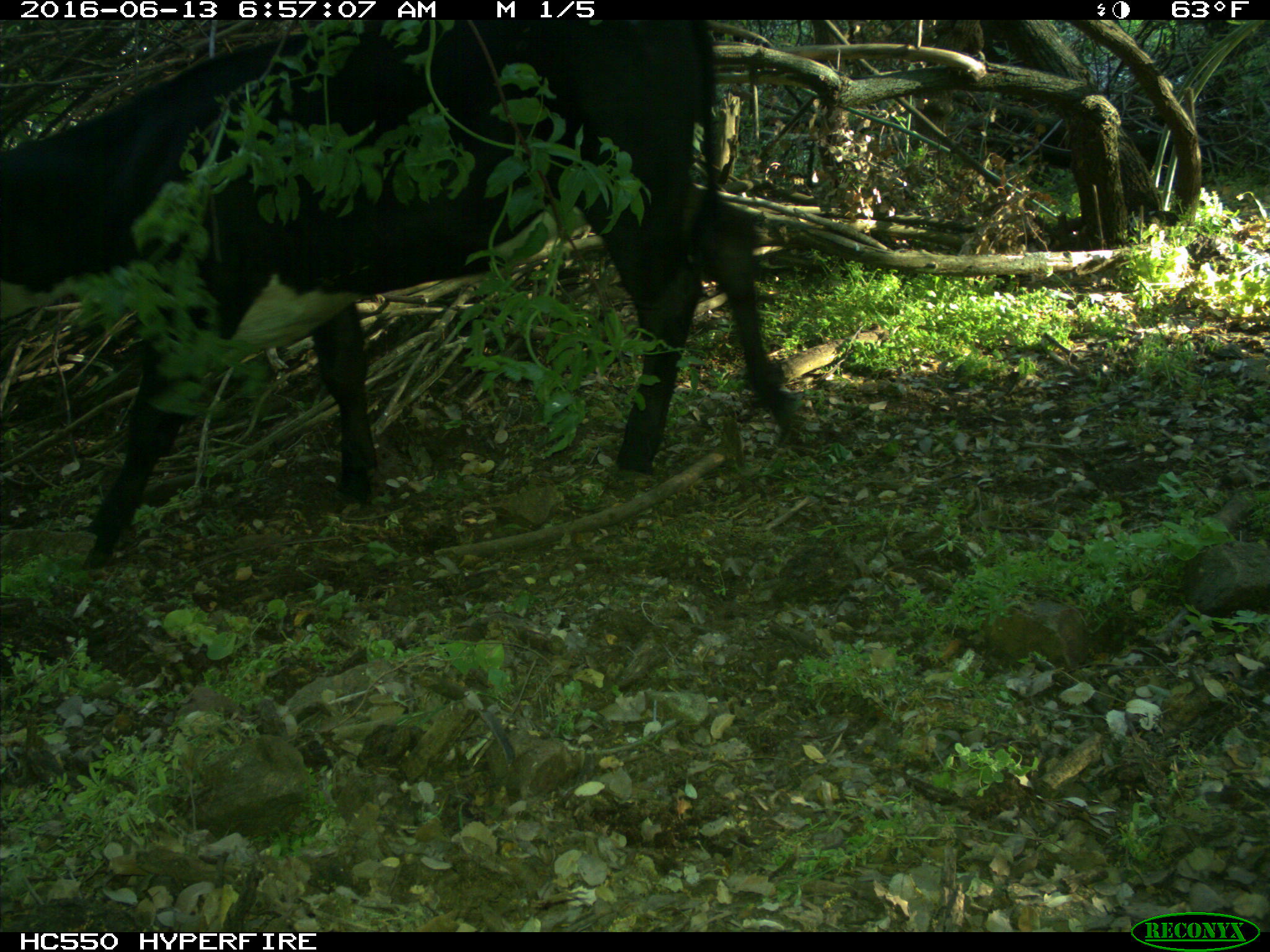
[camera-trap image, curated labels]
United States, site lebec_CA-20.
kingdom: Animalia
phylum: Chordata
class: Mammalia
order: Artiodactyla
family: Bovidae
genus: Bos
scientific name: Bos taurus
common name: domestic cow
Bos taurus (domestic cow).